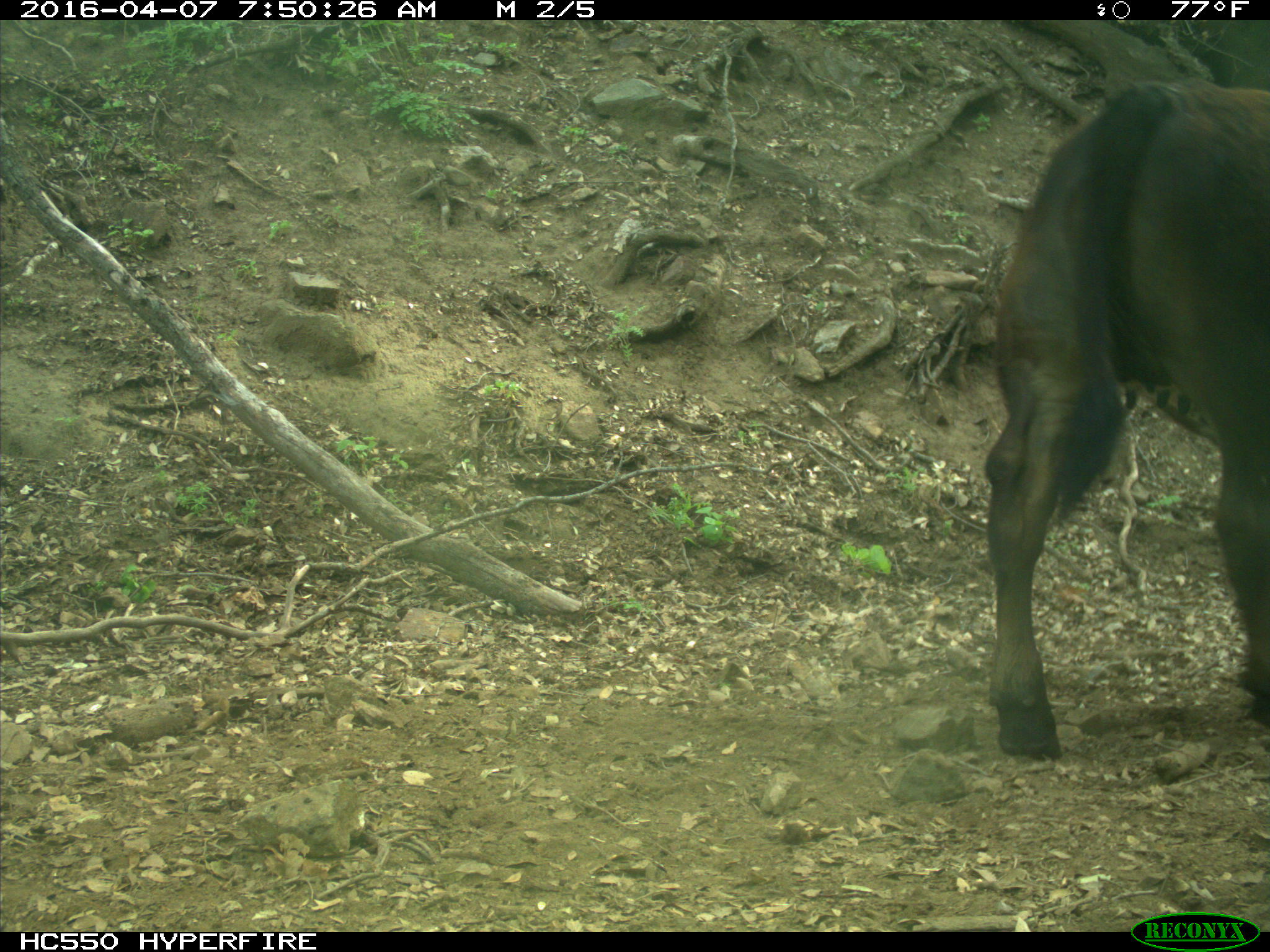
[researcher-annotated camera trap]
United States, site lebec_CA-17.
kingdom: Animalia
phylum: Chordata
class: Mammalia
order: Artiodactyla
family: Bovidae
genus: Bos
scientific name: Bos taurus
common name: domestic cow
Bos taurus (domestic cow).